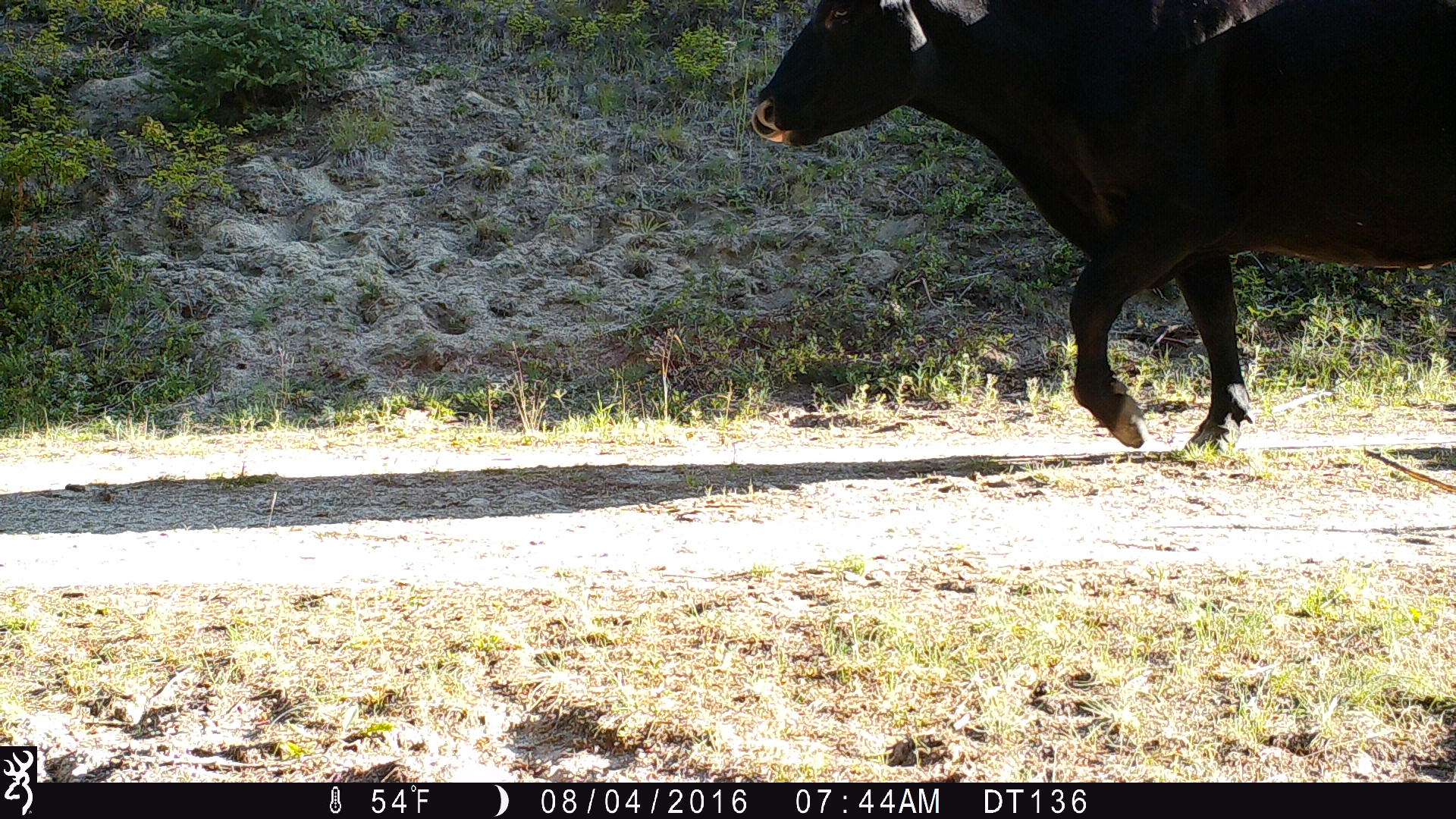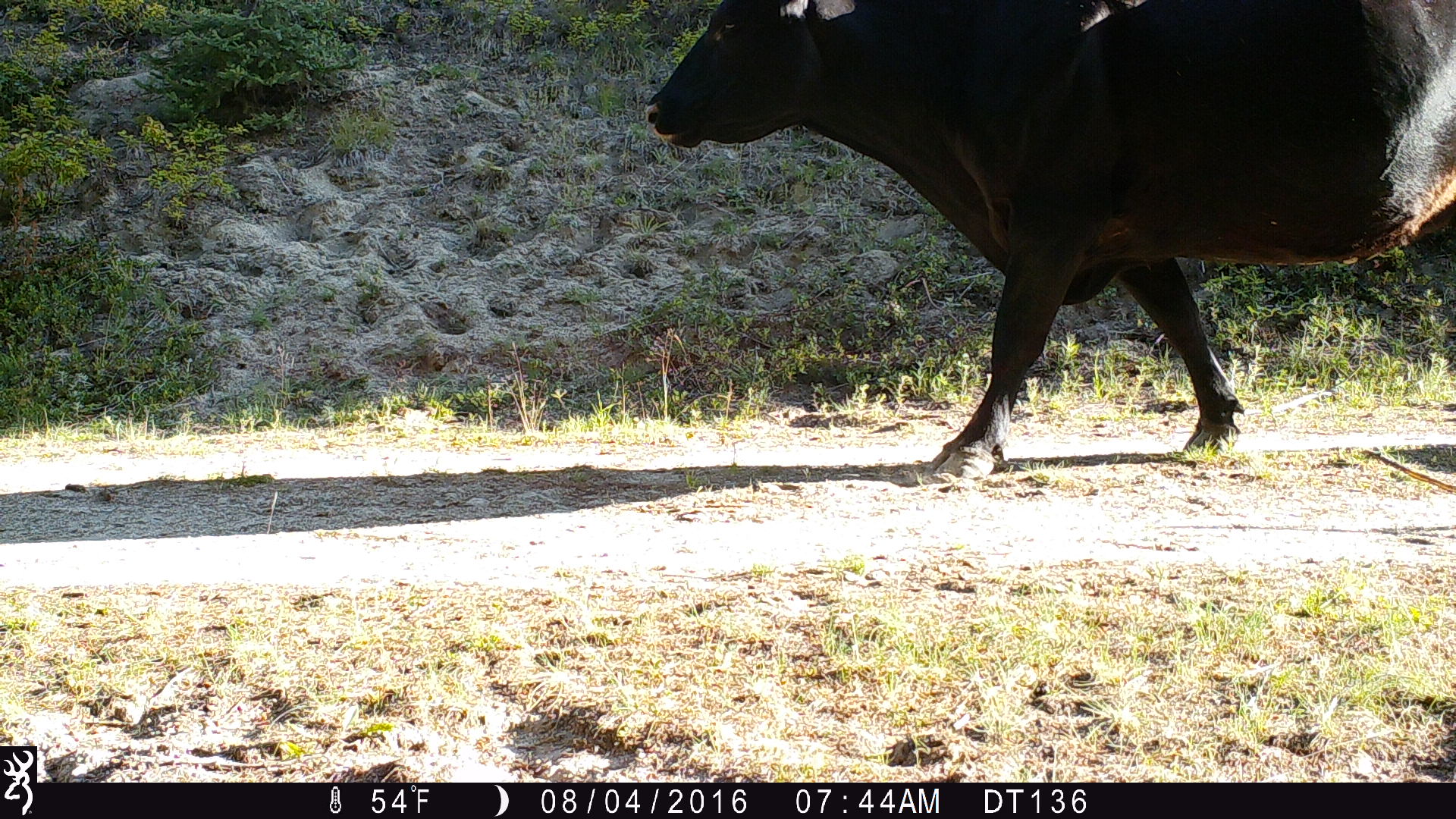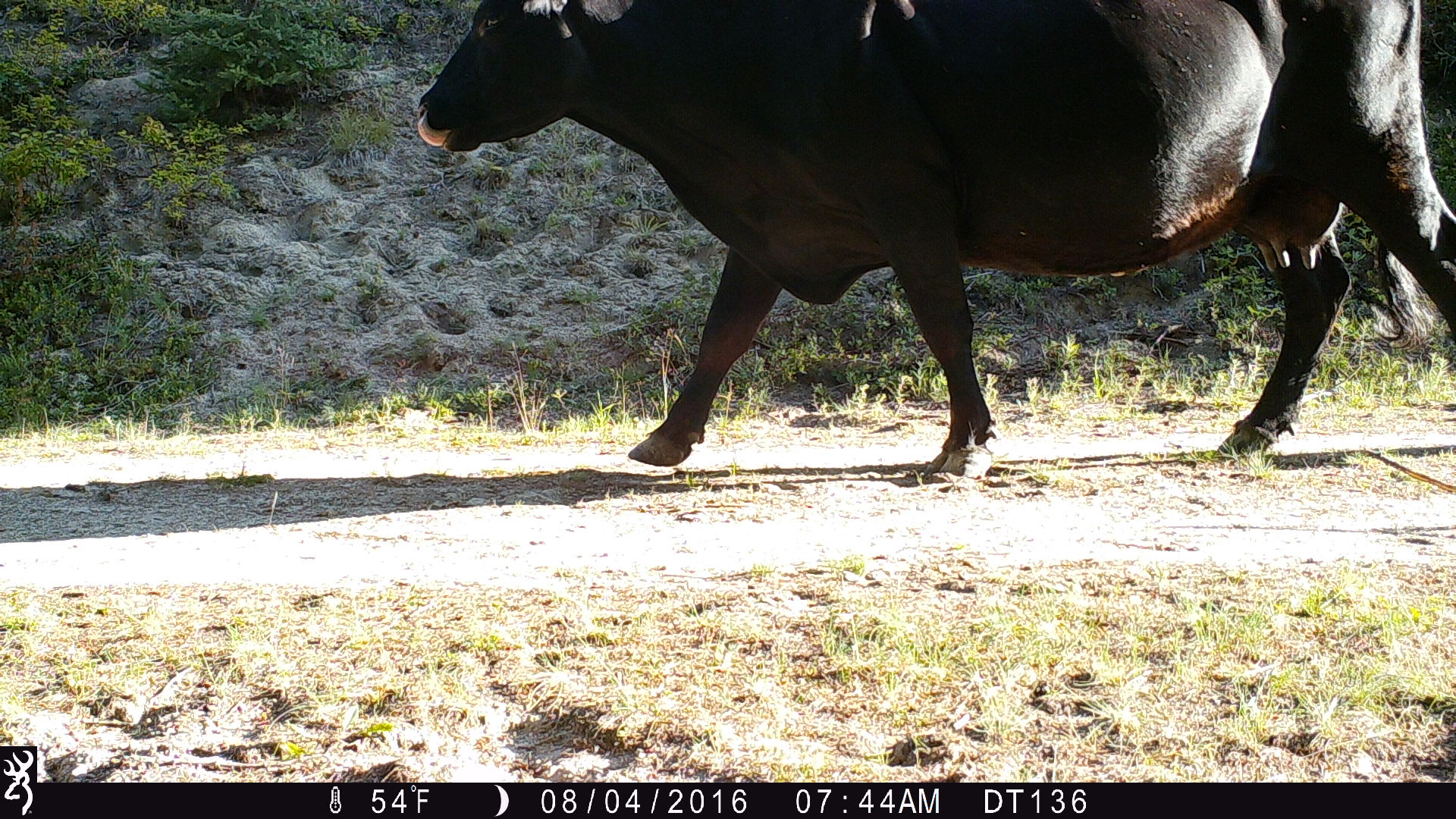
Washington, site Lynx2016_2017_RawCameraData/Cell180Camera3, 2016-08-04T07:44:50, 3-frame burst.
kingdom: Animalia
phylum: Chordata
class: Mammalia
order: Artiodactyla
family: Bovidae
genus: Bos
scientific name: Bos taurus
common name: domestic cattle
Domestic cattle (Bos taurus). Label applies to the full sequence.